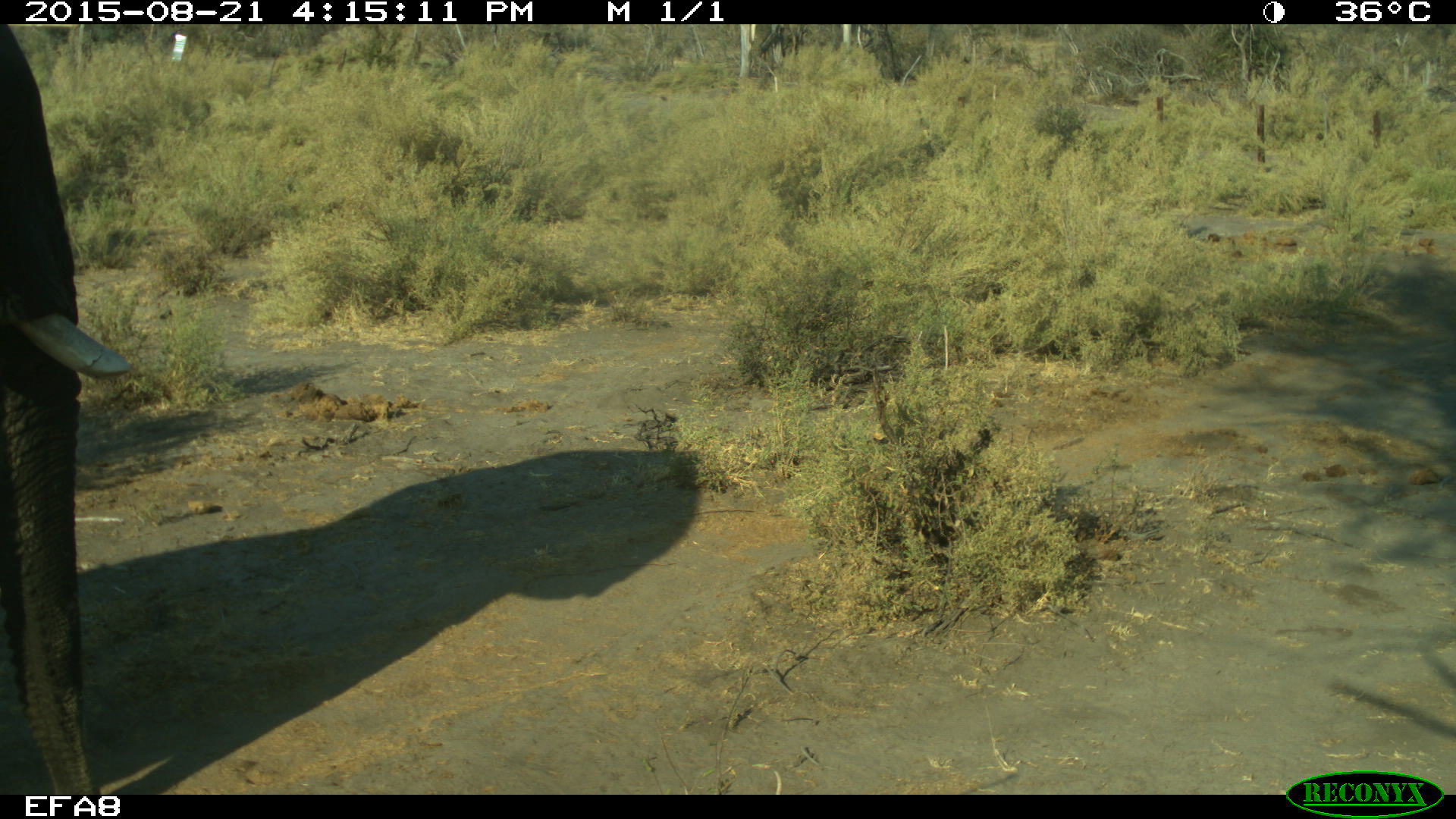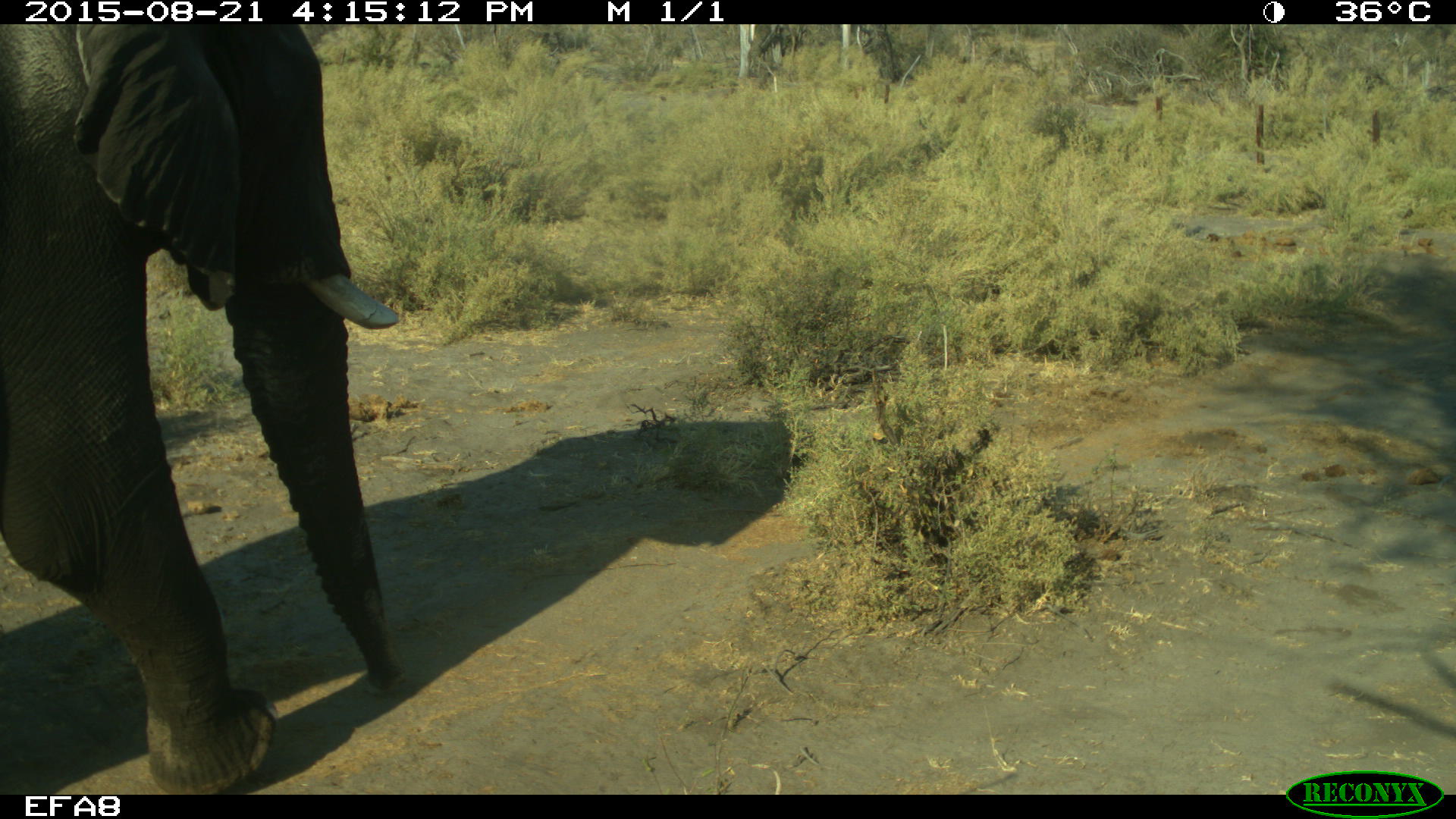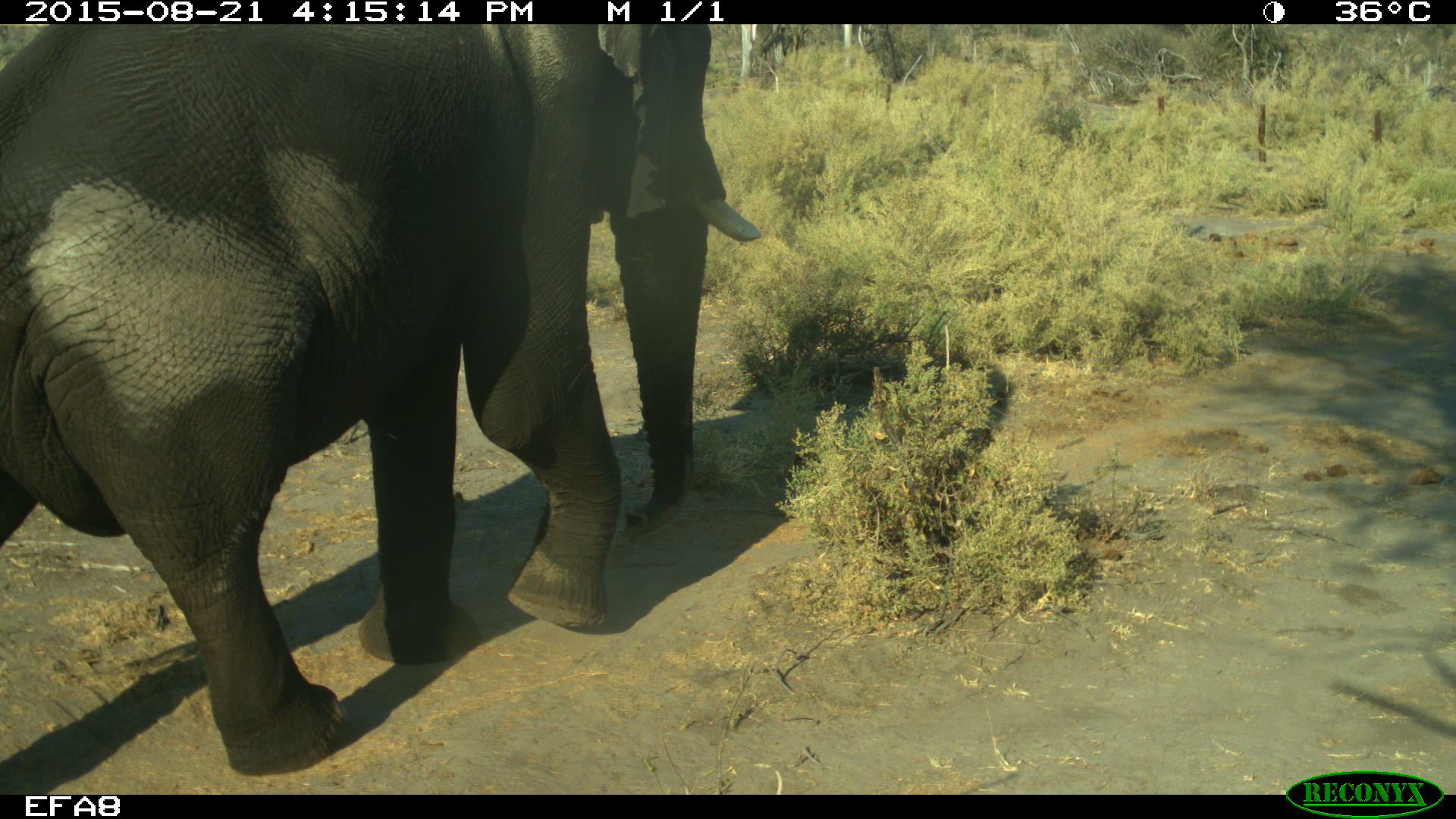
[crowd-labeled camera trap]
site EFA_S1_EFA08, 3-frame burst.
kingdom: Animalia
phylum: Chordata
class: Mammalia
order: Proboscidea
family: Elephantidae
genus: Loxodonta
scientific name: Loxodonta africana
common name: african bush elephant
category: elephant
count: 1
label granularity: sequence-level